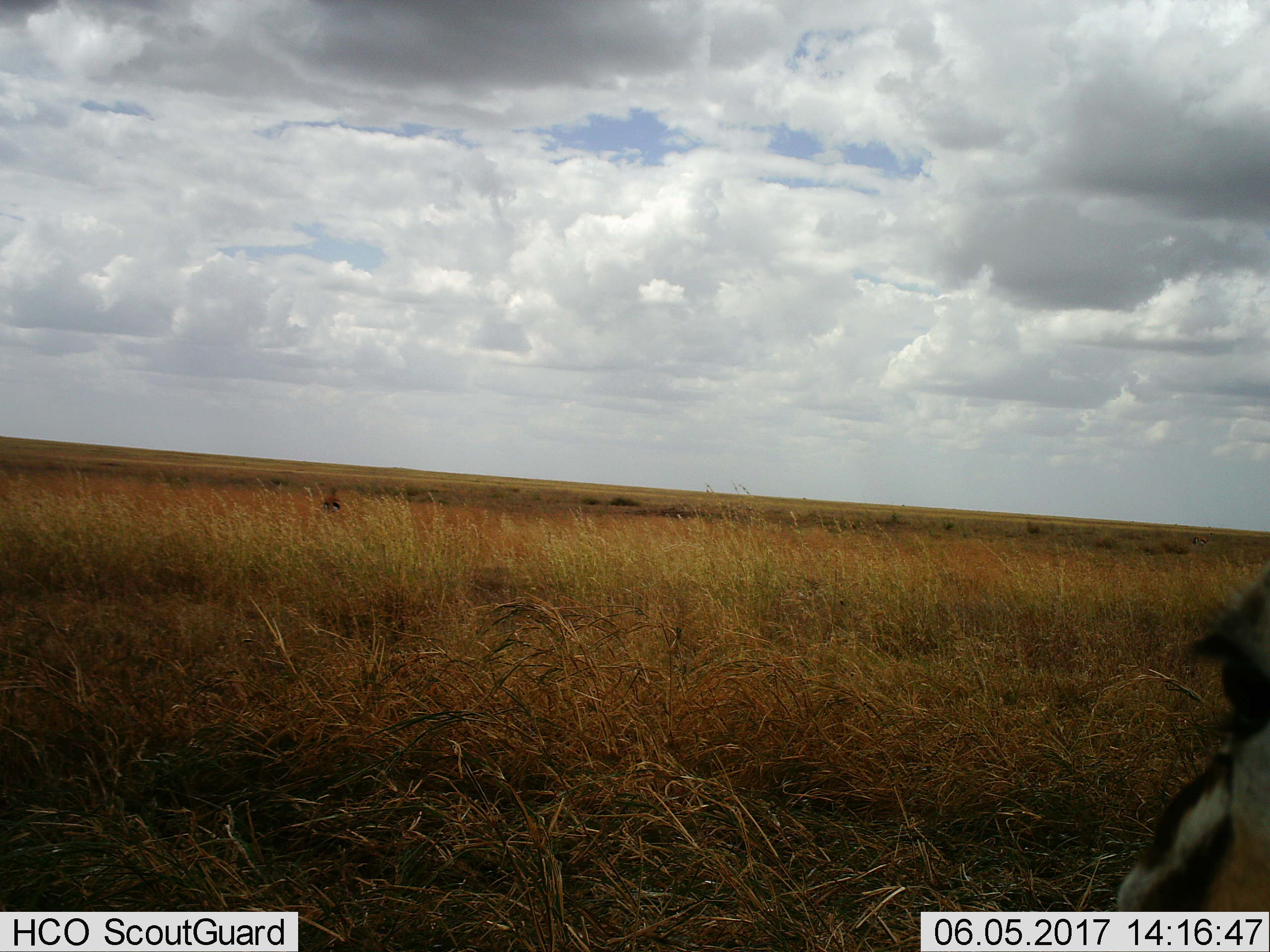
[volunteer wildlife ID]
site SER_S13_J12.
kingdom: Animalia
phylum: Chordata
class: Mammalia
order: Artiodactyla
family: Bovidae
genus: Eudorcas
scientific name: Eudorcas thomsonii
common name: thomson's gazelle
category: gazellethomsons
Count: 1.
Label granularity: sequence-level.